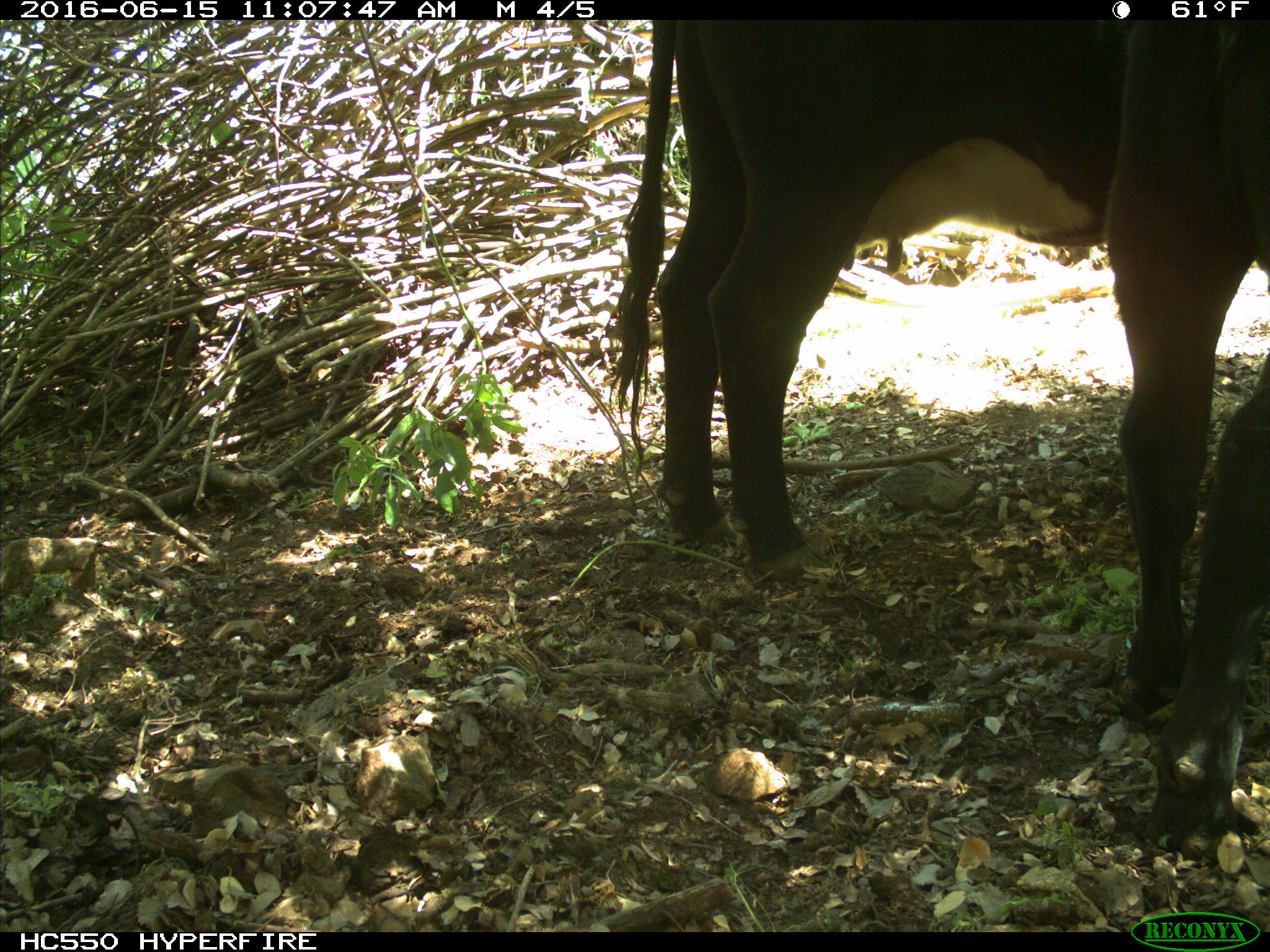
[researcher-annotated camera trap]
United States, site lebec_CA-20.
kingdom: Animalia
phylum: Chordata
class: Mammalia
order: Artiodactyla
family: Bovidae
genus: Bos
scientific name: Bos taurus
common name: domestic cow